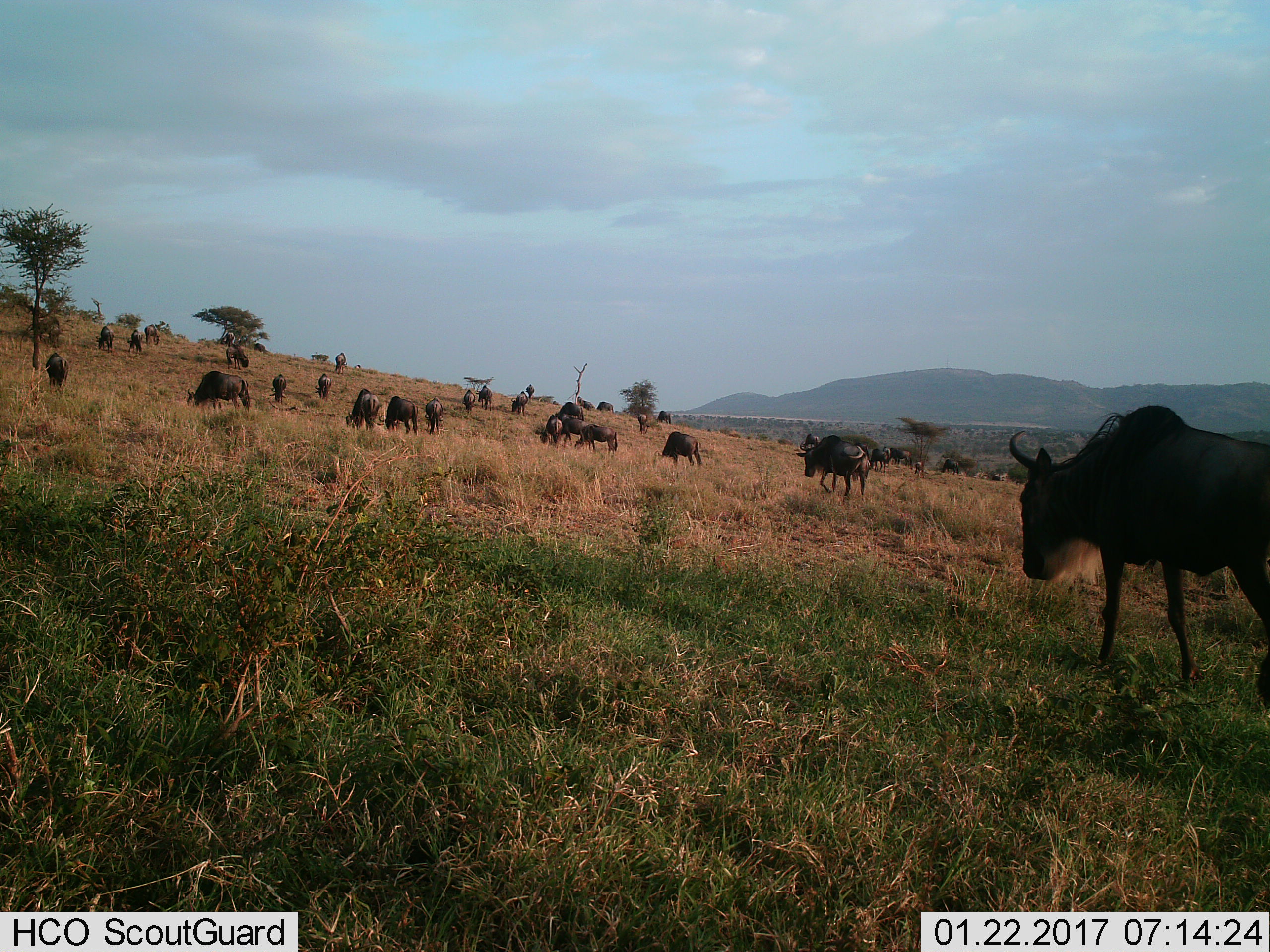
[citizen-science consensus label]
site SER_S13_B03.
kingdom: Animalia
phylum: Chordata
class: Mammalia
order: Artiodactyla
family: Bovidae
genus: Connochaetes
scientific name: Connochaetes taurinus taurinus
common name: blue wildebeest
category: wildebeestblue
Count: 11-50.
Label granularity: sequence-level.